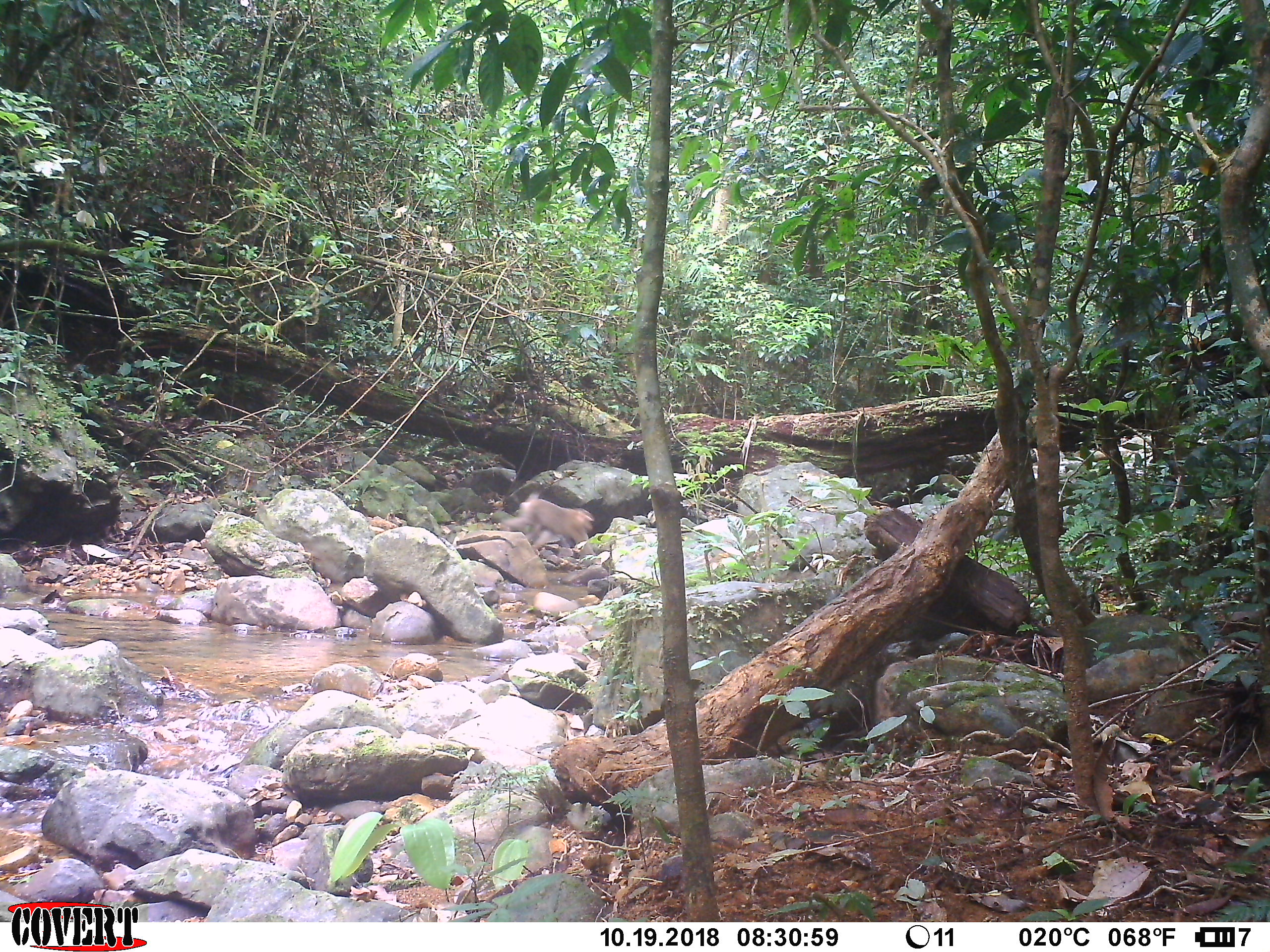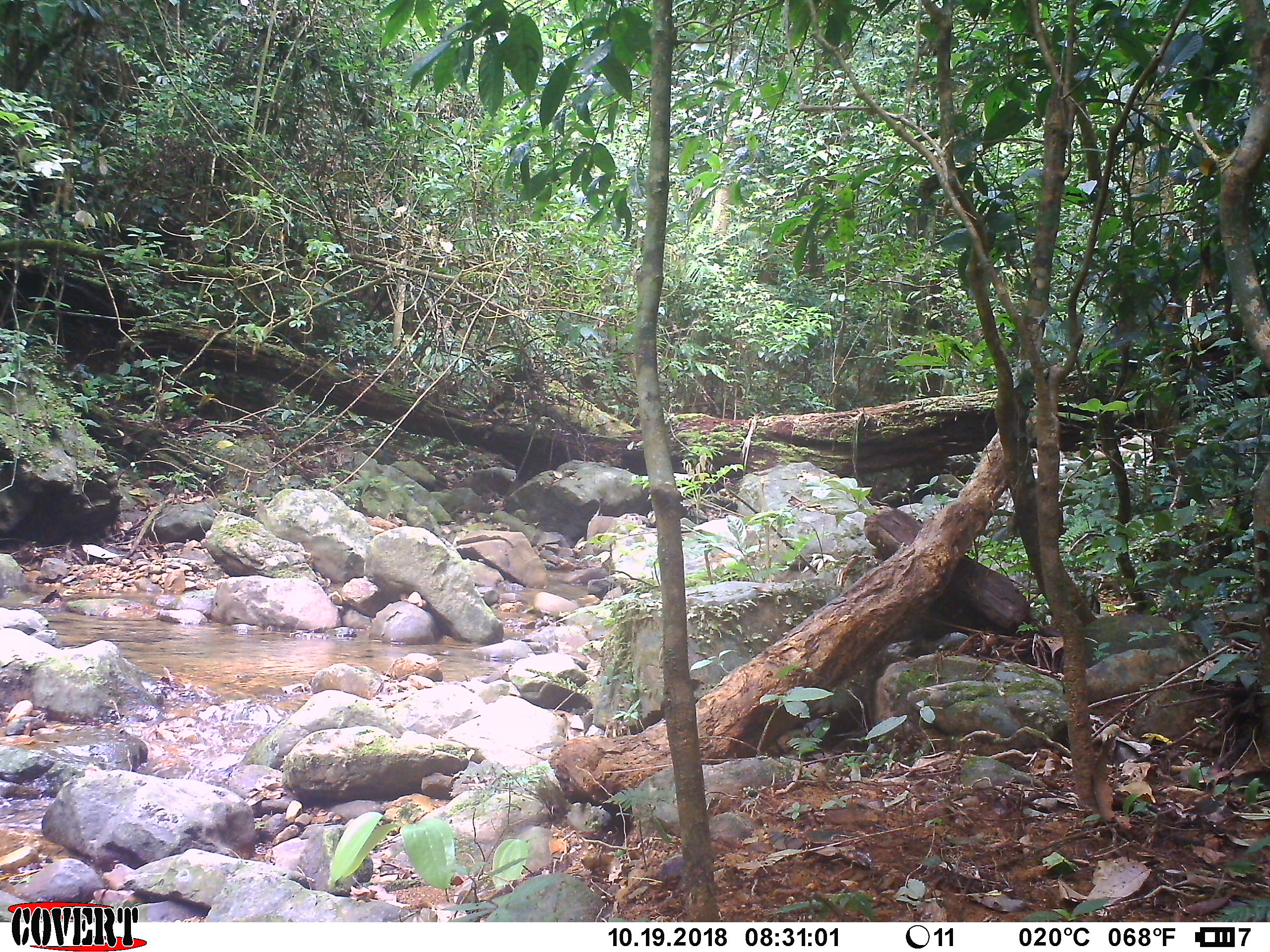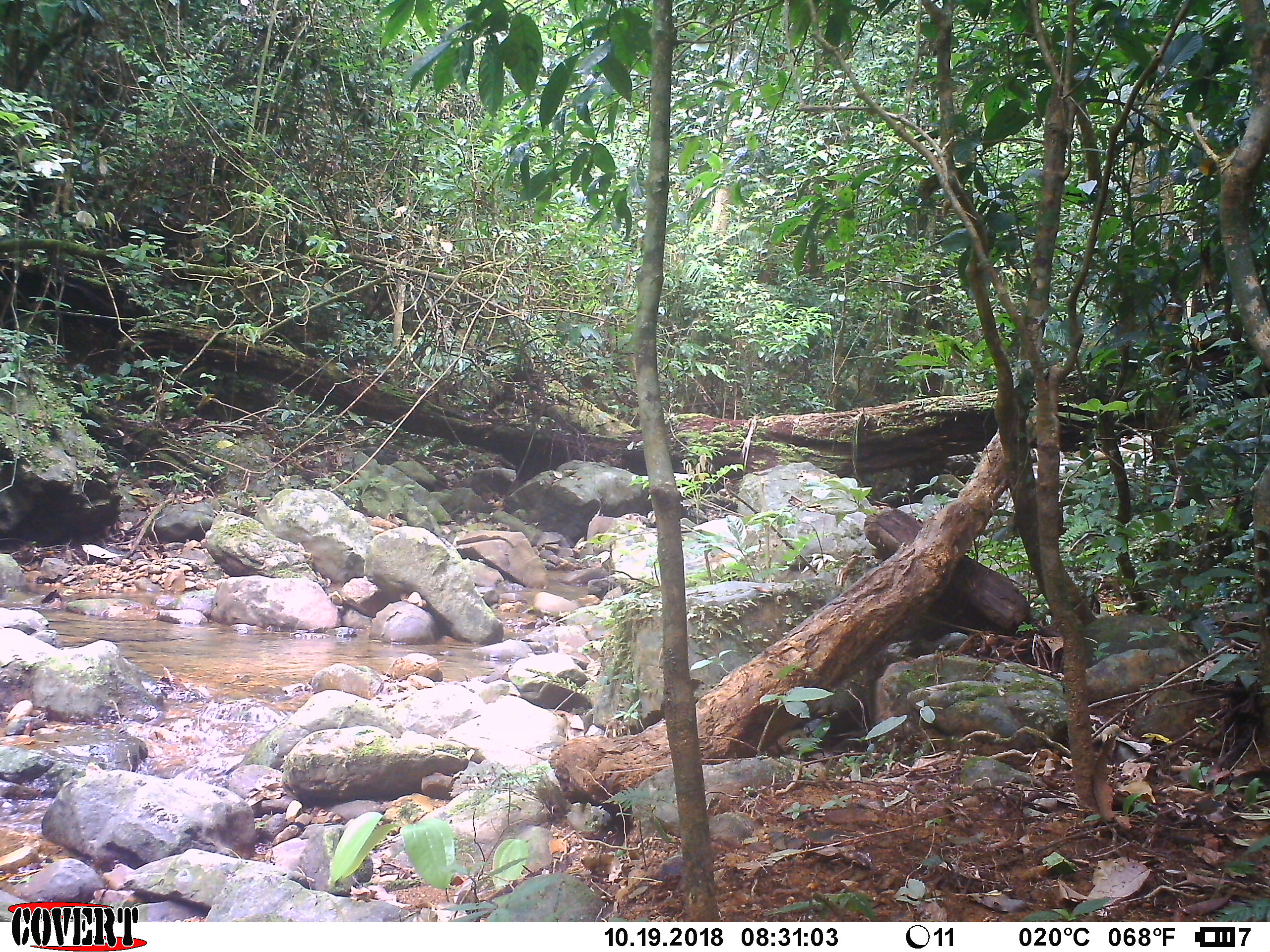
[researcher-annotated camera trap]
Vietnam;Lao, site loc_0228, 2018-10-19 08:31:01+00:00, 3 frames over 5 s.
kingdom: Animalia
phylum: Chordata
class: Mammalia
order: Primates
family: Cercopithecidae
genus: Macaca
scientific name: Macaca nemestrina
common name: pig-tailed macaque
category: pig tailed macaque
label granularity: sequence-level